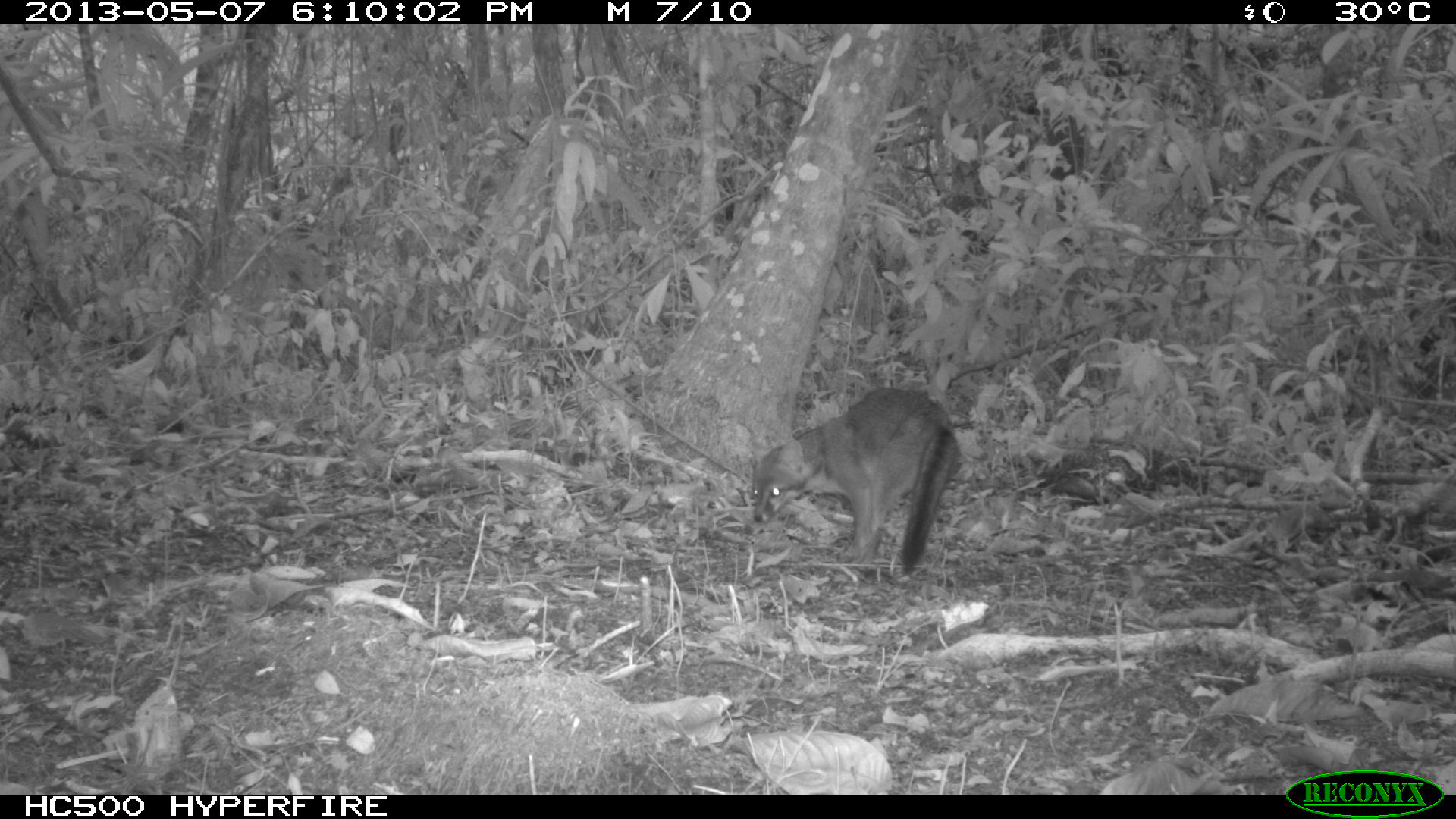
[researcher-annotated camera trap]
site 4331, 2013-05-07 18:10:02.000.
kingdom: Animalia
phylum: Chordata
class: Mammalia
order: Carnivora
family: Canidae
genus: Urocyon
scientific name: Urocyon cinereoargenteus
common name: gray fox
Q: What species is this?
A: Urocyon cinereoargenteus (gray fox).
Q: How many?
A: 1.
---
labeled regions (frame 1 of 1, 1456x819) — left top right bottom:
urocyon cinereoargenteus: 747 381 962 580; 1 610 122 654